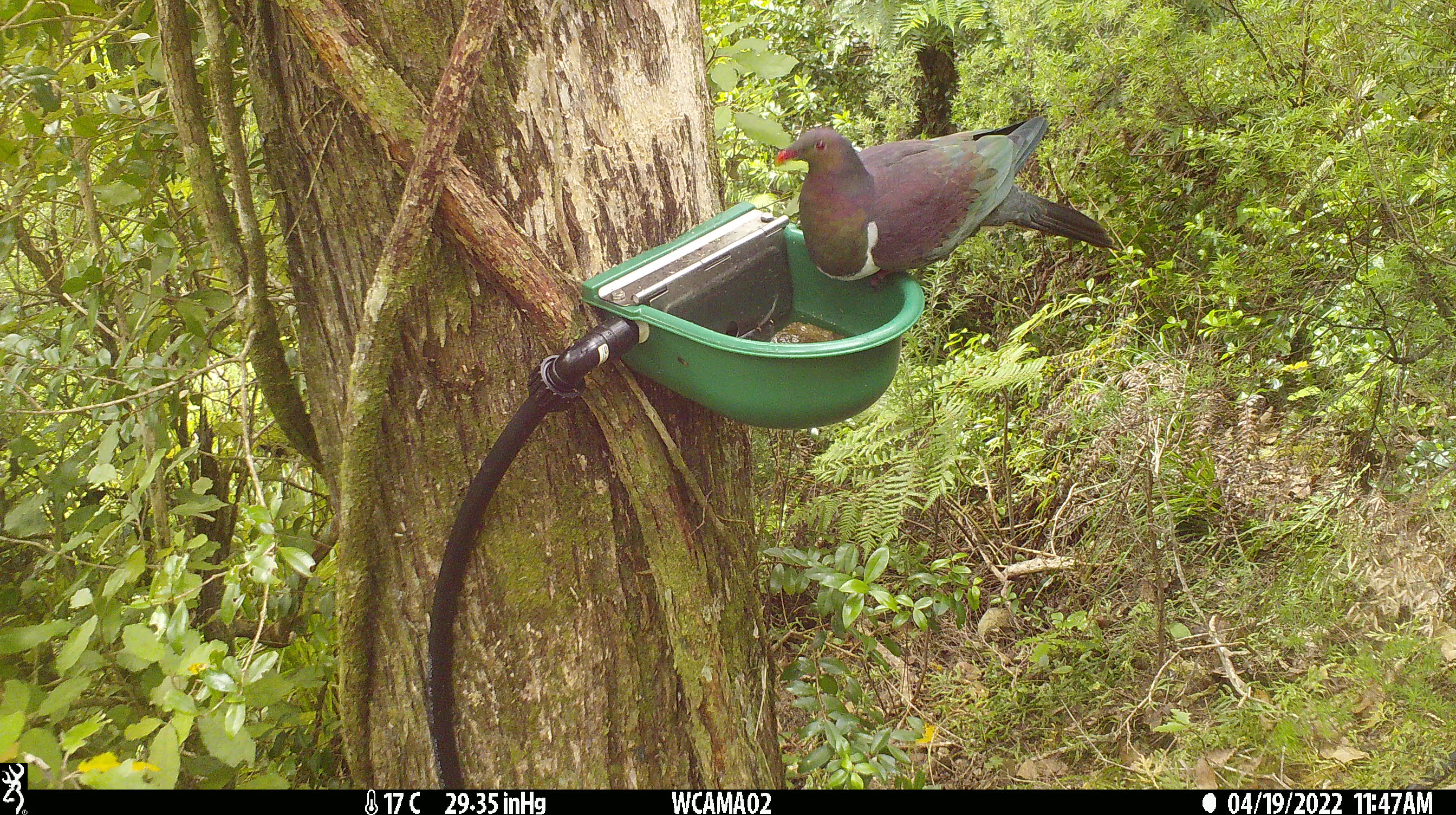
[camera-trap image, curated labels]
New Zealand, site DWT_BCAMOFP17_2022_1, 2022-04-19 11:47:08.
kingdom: Animalia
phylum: Chordata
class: Aves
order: Columbiformes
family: Columbidae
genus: Hemiphaga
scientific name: Hemiphaga novaeseelandiae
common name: new zealand pigeon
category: kereru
Kereru (new zealand pigeon) (Hemiphaga novaeseelandiae).